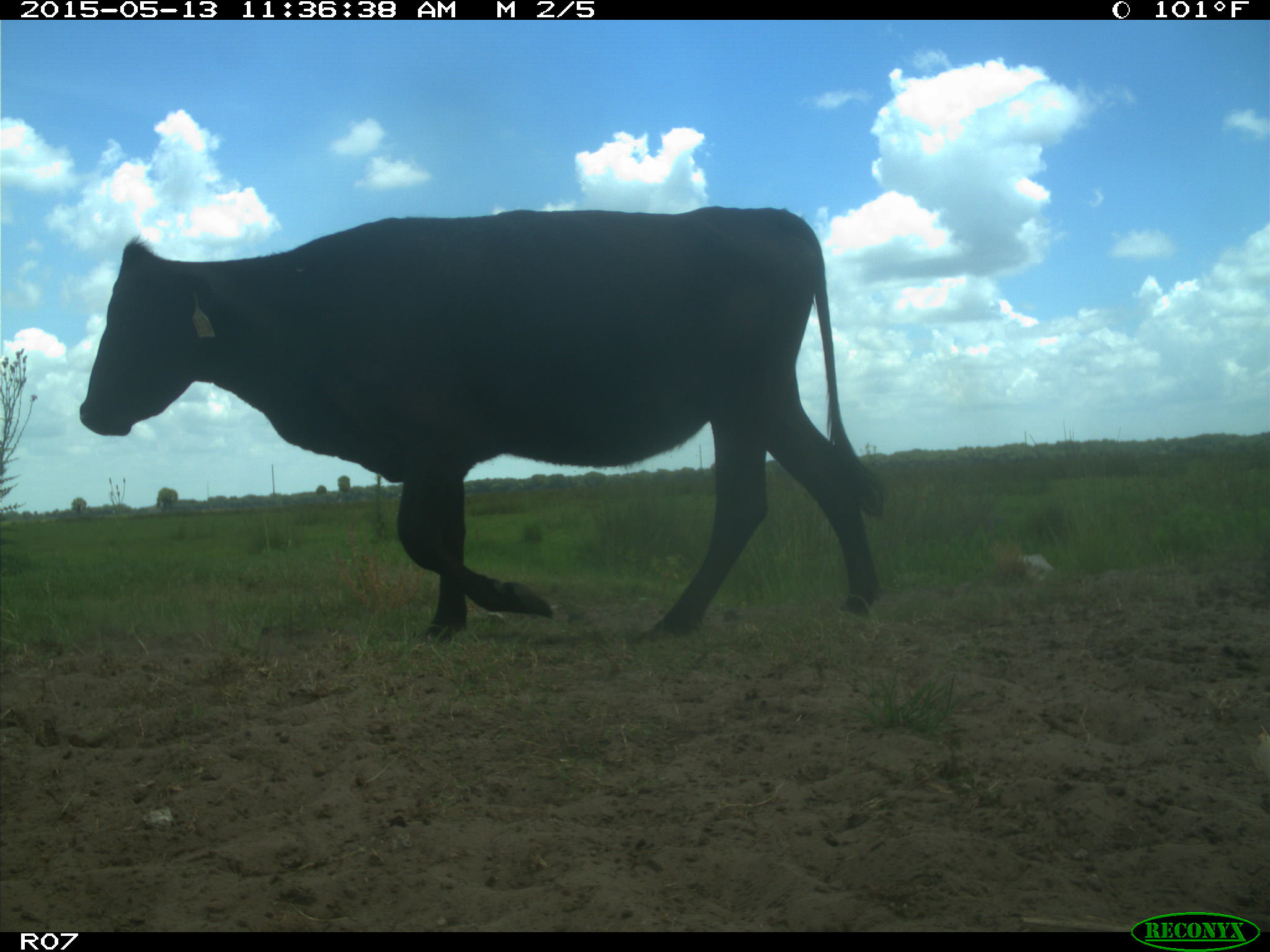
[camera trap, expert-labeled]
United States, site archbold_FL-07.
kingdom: Animalia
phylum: Chordata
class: Mammalia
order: Artiodactyla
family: Bovidae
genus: Bos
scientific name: Bos taurus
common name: domestic cow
Bos taurus (domestic cow).